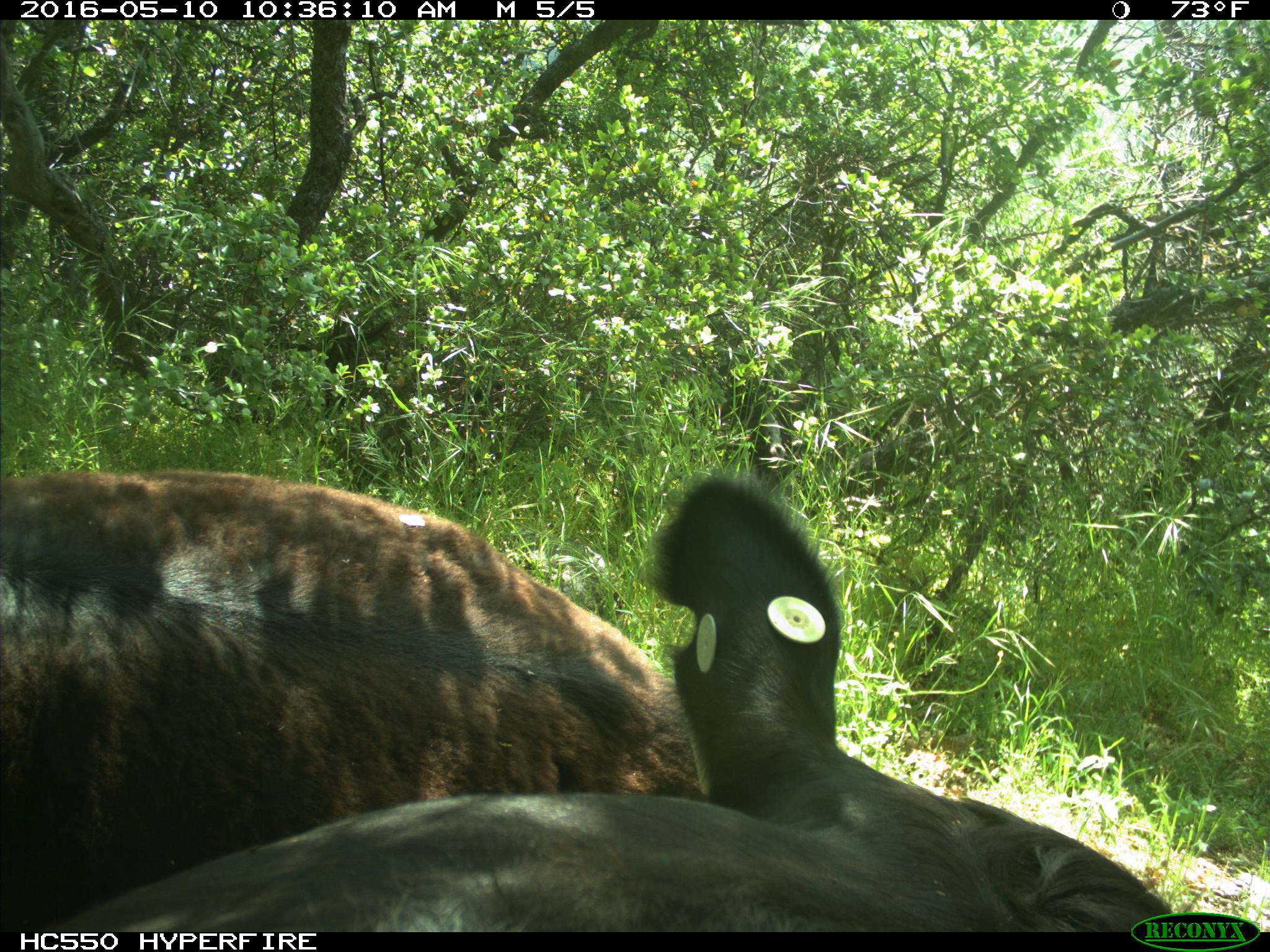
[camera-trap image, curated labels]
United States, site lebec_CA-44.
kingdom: Animalia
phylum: Chordata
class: Mammalia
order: Artiodactyla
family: Bovidae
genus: Bos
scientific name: Bos taurus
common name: domestic cow